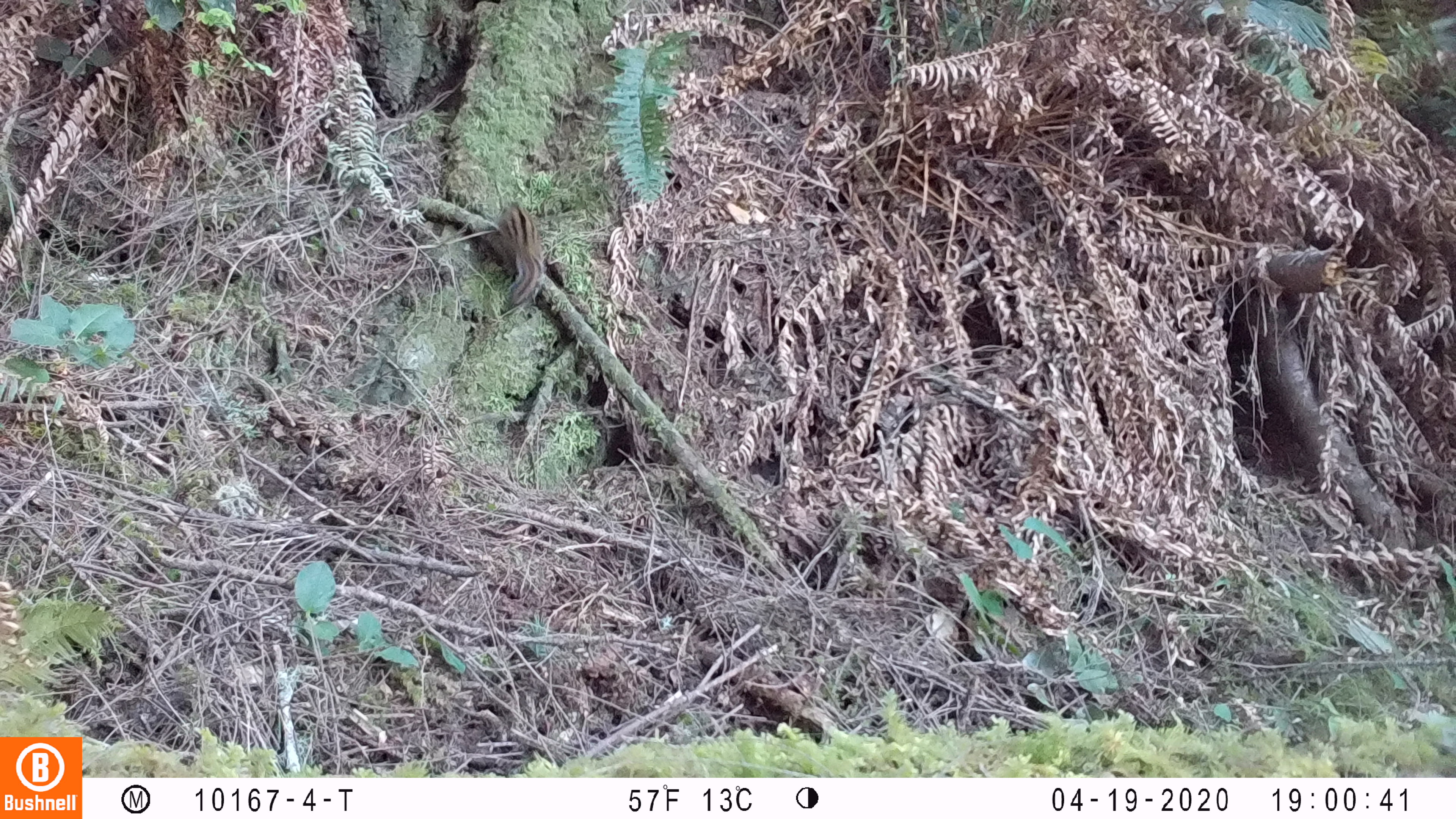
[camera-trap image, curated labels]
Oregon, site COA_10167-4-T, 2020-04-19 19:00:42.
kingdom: Animalia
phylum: Chordata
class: Mammalia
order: Rodentia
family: Sciuridae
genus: Neotamias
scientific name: Neotamias townsendii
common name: townsend's chipmunk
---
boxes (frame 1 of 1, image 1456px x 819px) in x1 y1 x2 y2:
townsend's chipmunk: 493 194 545 317